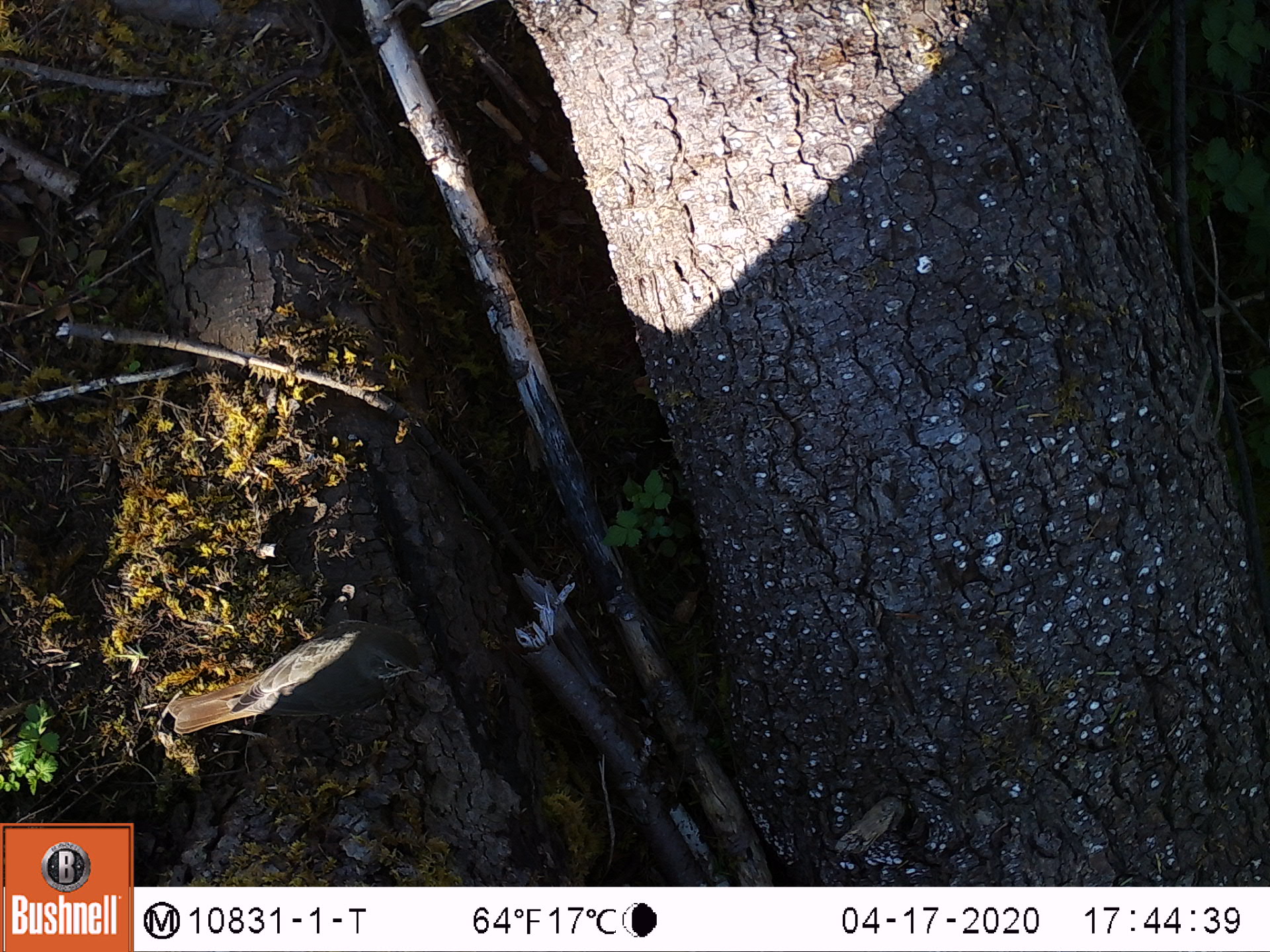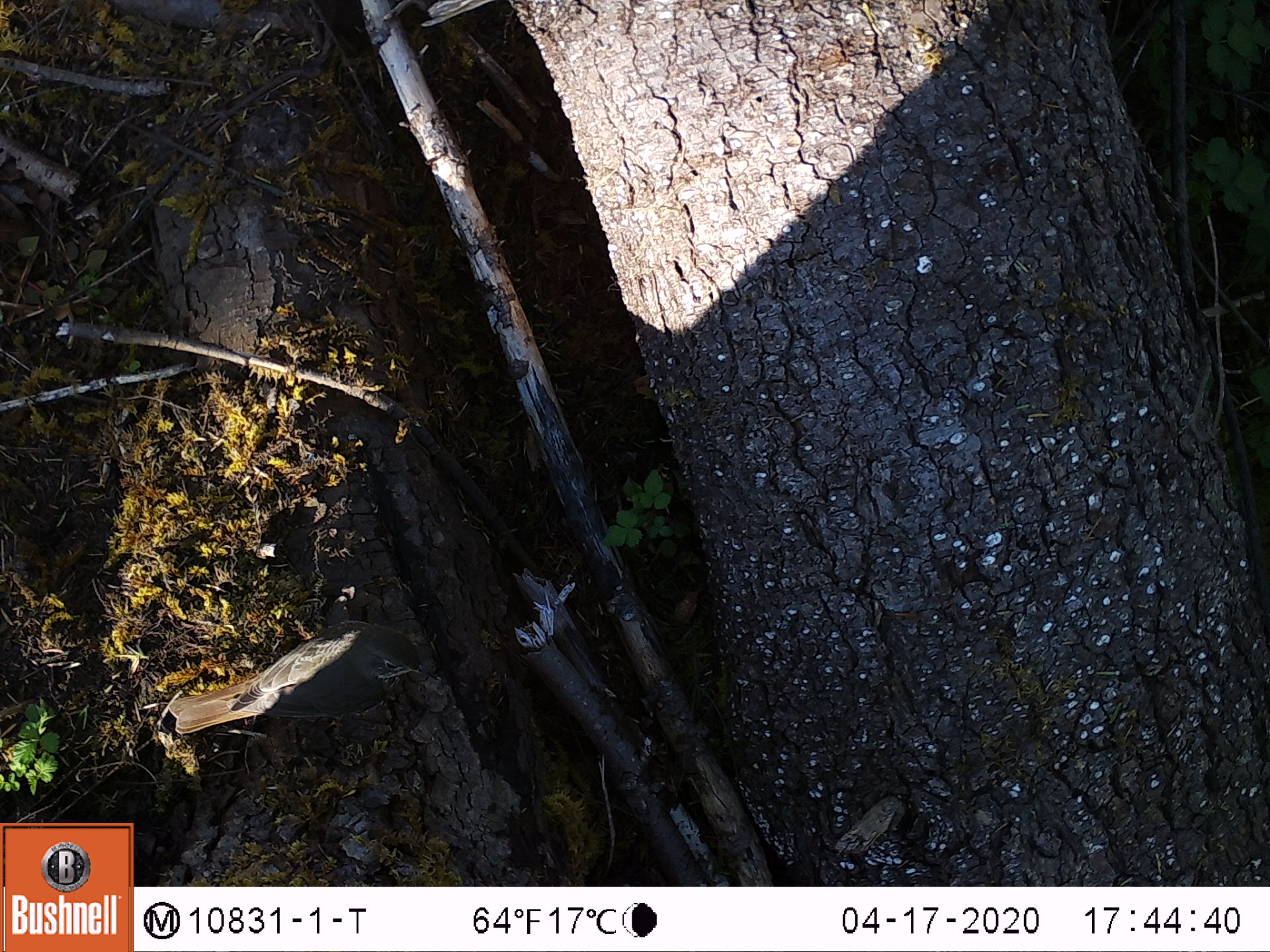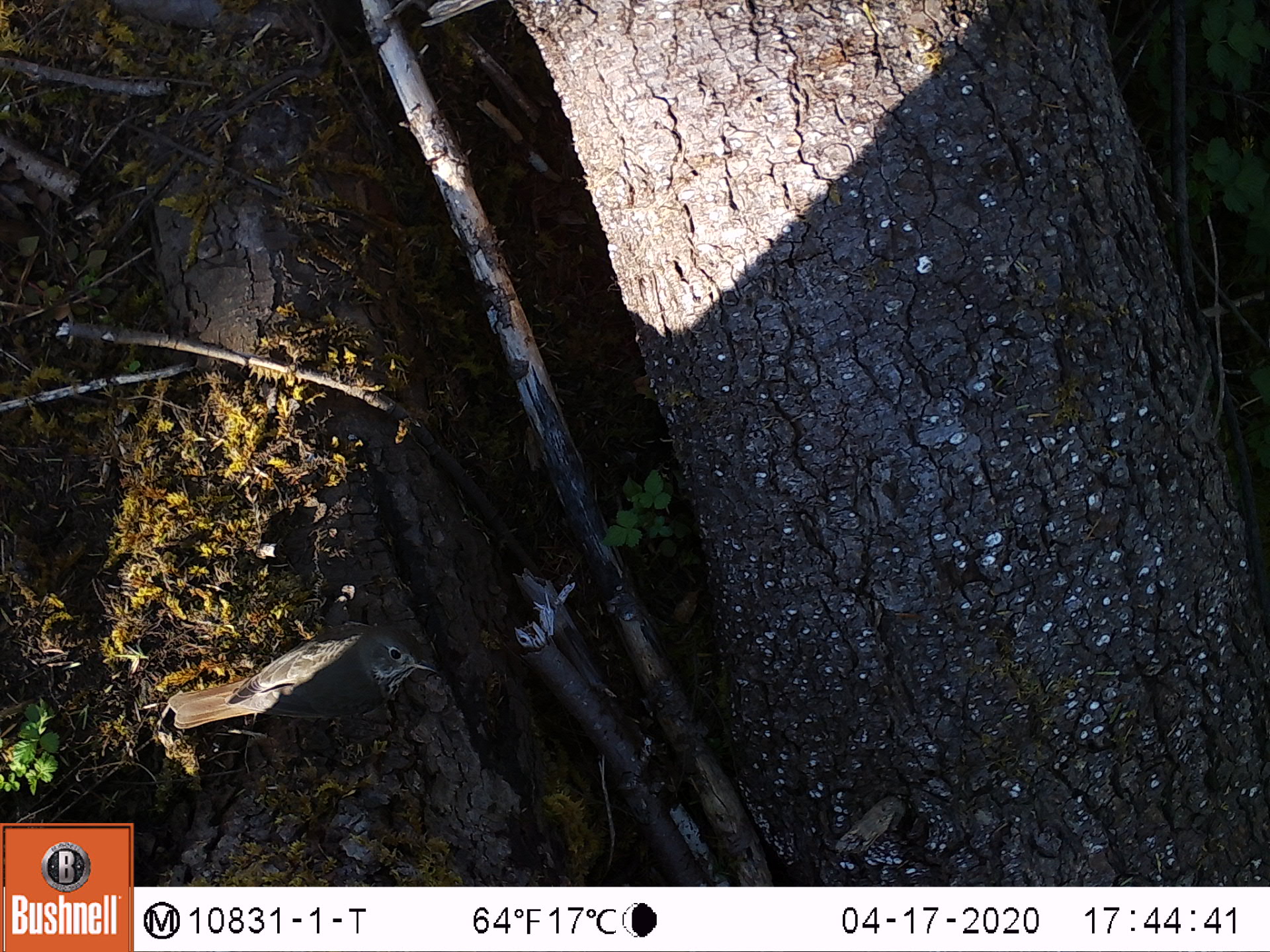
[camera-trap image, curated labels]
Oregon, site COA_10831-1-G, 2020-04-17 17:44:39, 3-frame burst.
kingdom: Animalia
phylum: Chordata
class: Aves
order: Passeriformes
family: Turdidae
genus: Catharus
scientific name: Catharus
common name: brown thrushes and nightingale-thrushes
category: catharus species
Catharus species (brown thrushes and nightingale-thrushes) (Catharus).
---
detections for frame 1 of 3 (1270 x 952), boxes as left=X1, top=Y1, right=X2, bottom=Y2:
catharus species: left=153, top=608, right=440, bottom=764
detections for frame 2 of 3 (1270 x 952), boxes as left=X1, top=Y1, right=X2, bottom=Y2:
catharus species: left=146, top=610, right=440, bottom=766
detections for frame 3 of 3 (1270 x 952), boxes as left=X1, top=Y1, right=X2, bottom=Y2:
catharus species: left=156, top=611, right=452, bottom=750